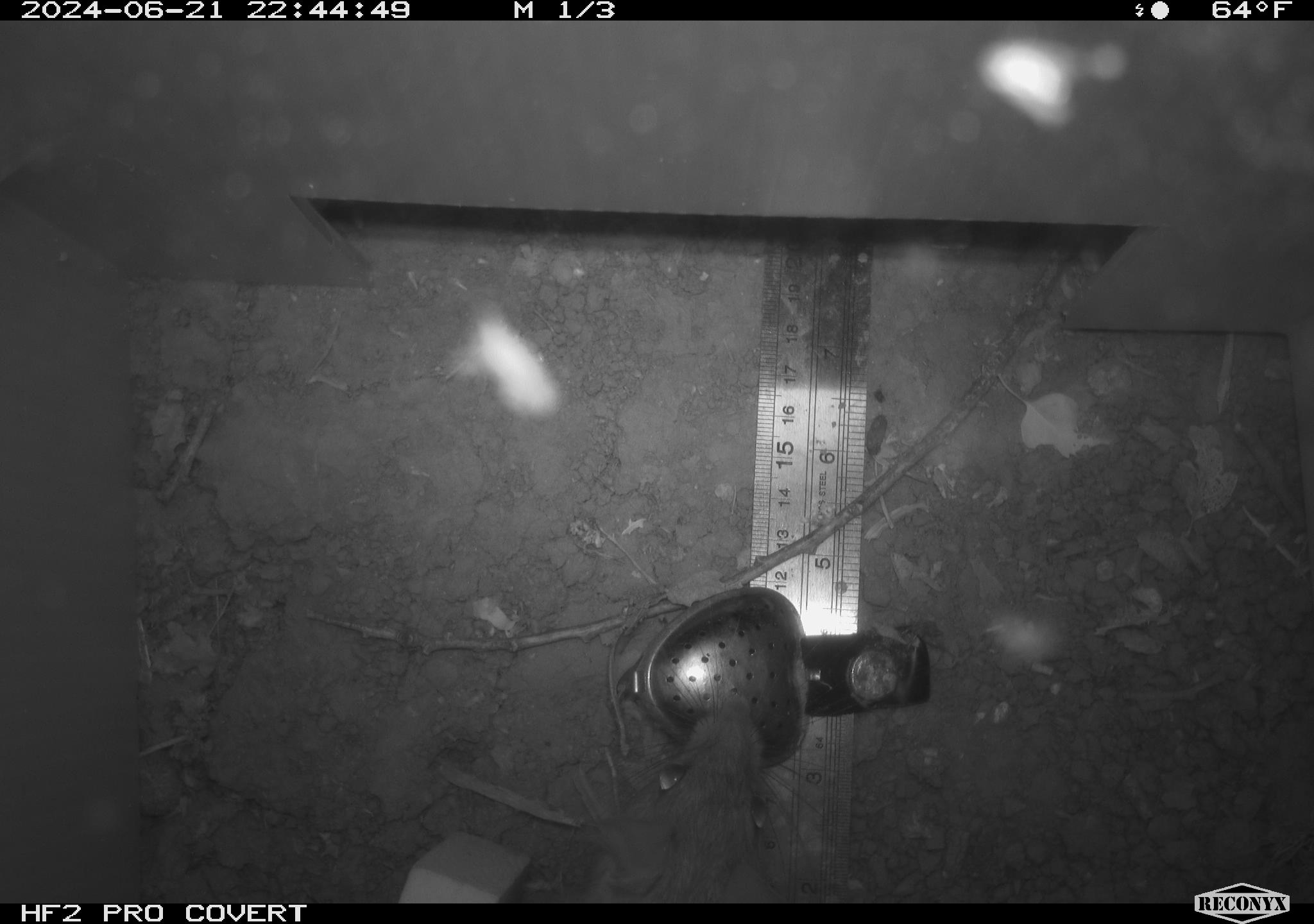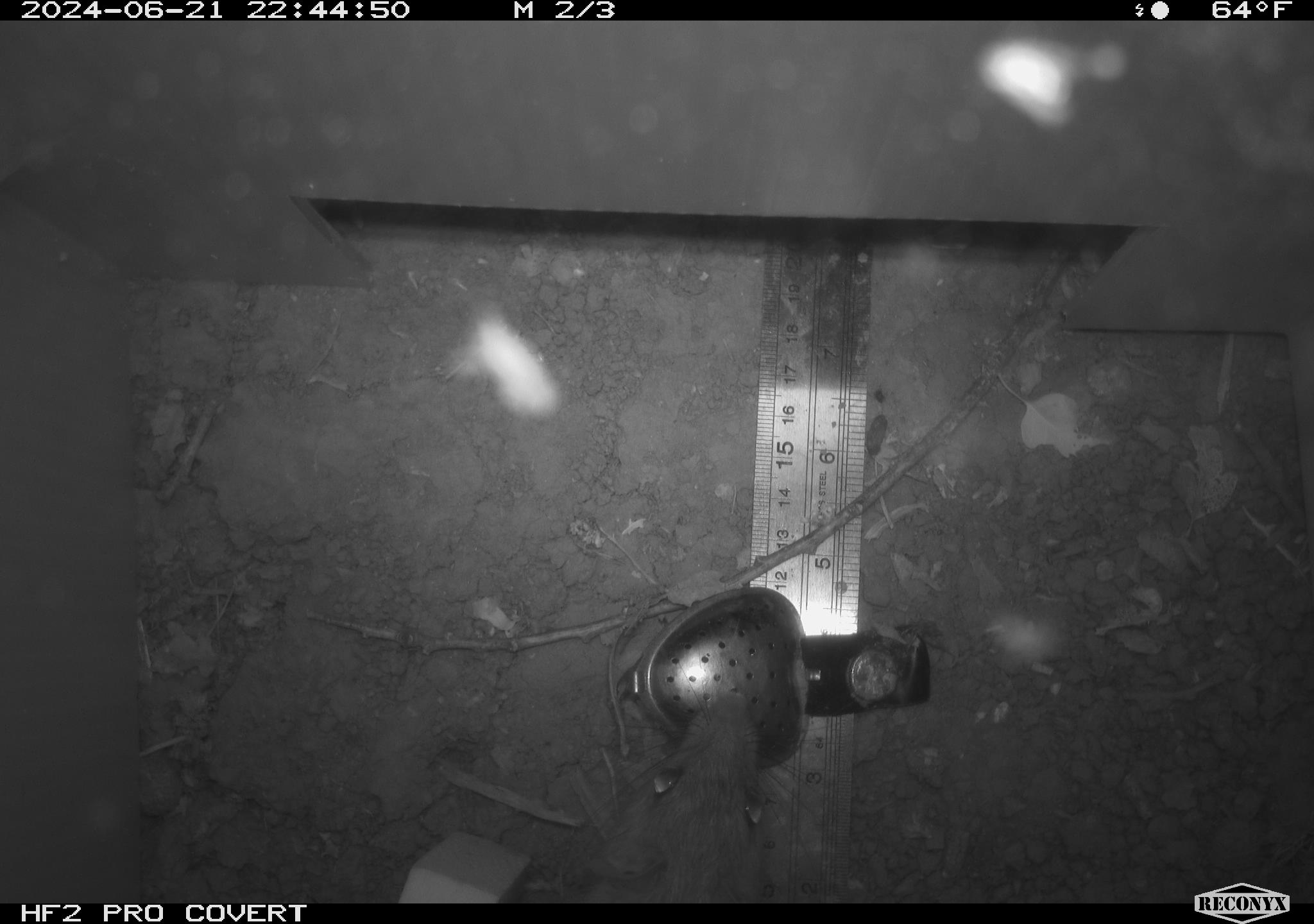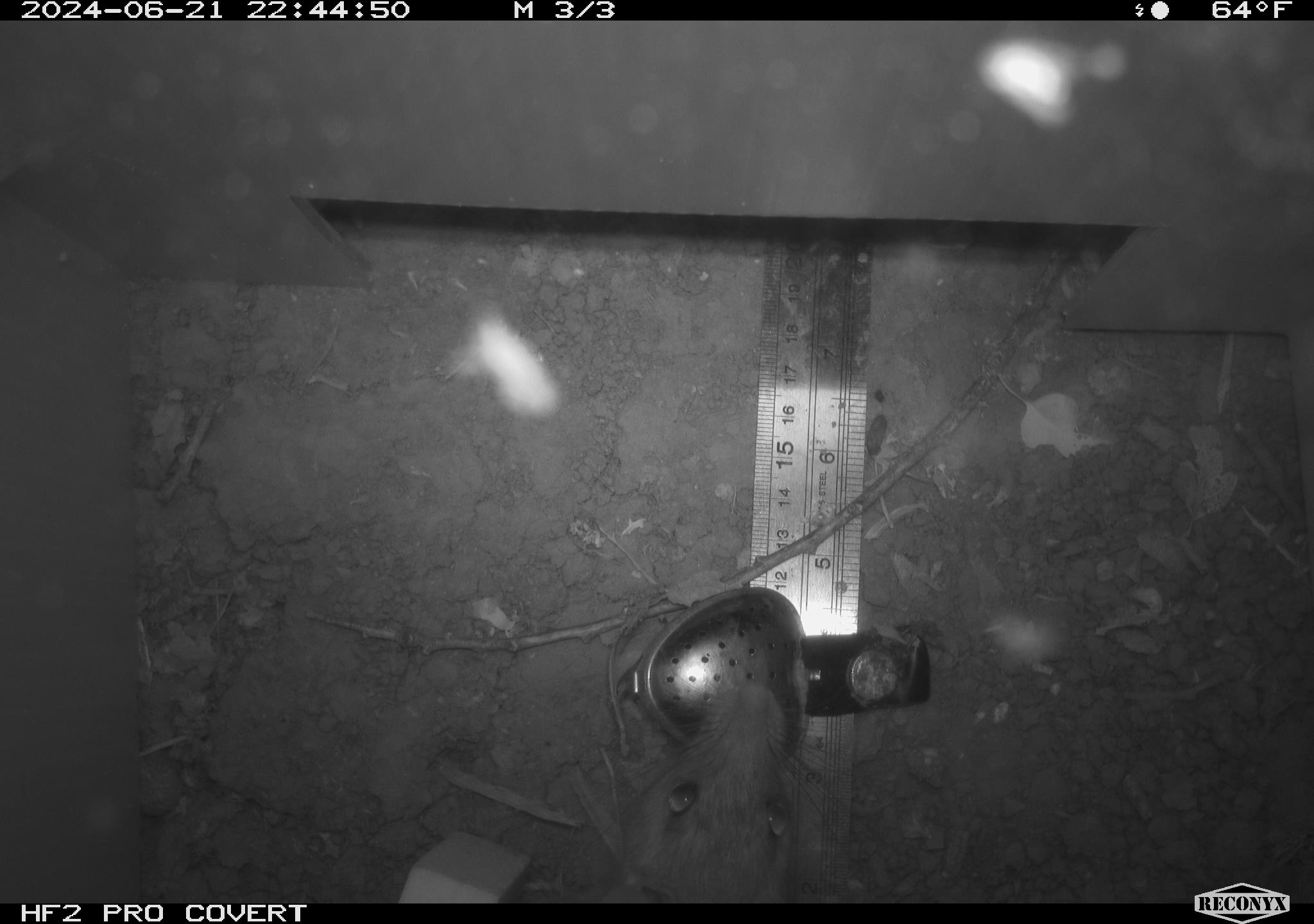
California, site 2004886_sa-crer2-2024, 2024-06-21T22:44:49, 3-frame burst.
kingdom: Animalia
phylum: Chordata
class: Mammalia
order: Rodentia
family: Muridae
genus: Rattus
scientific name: Rattus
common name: rat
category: rattus species